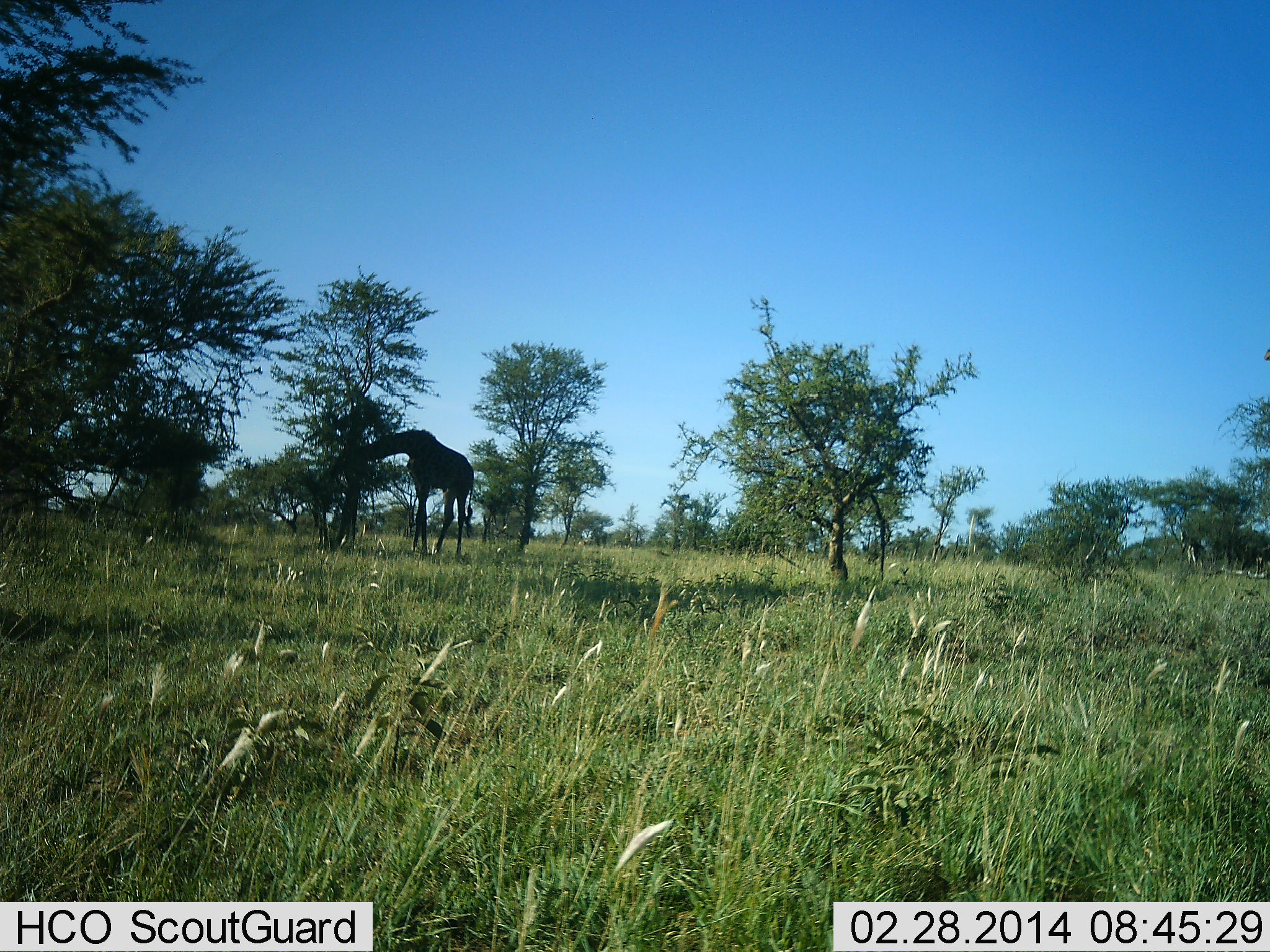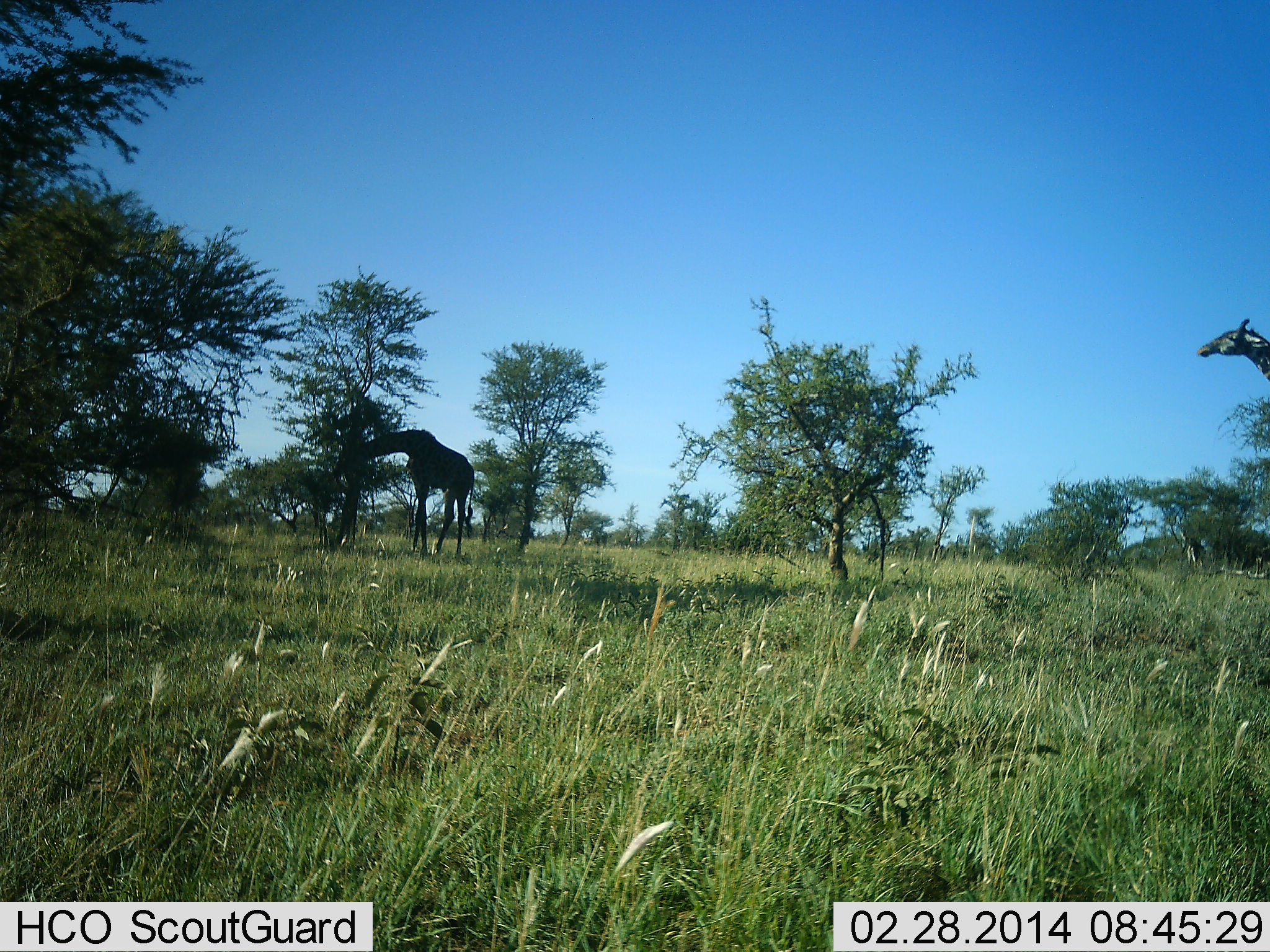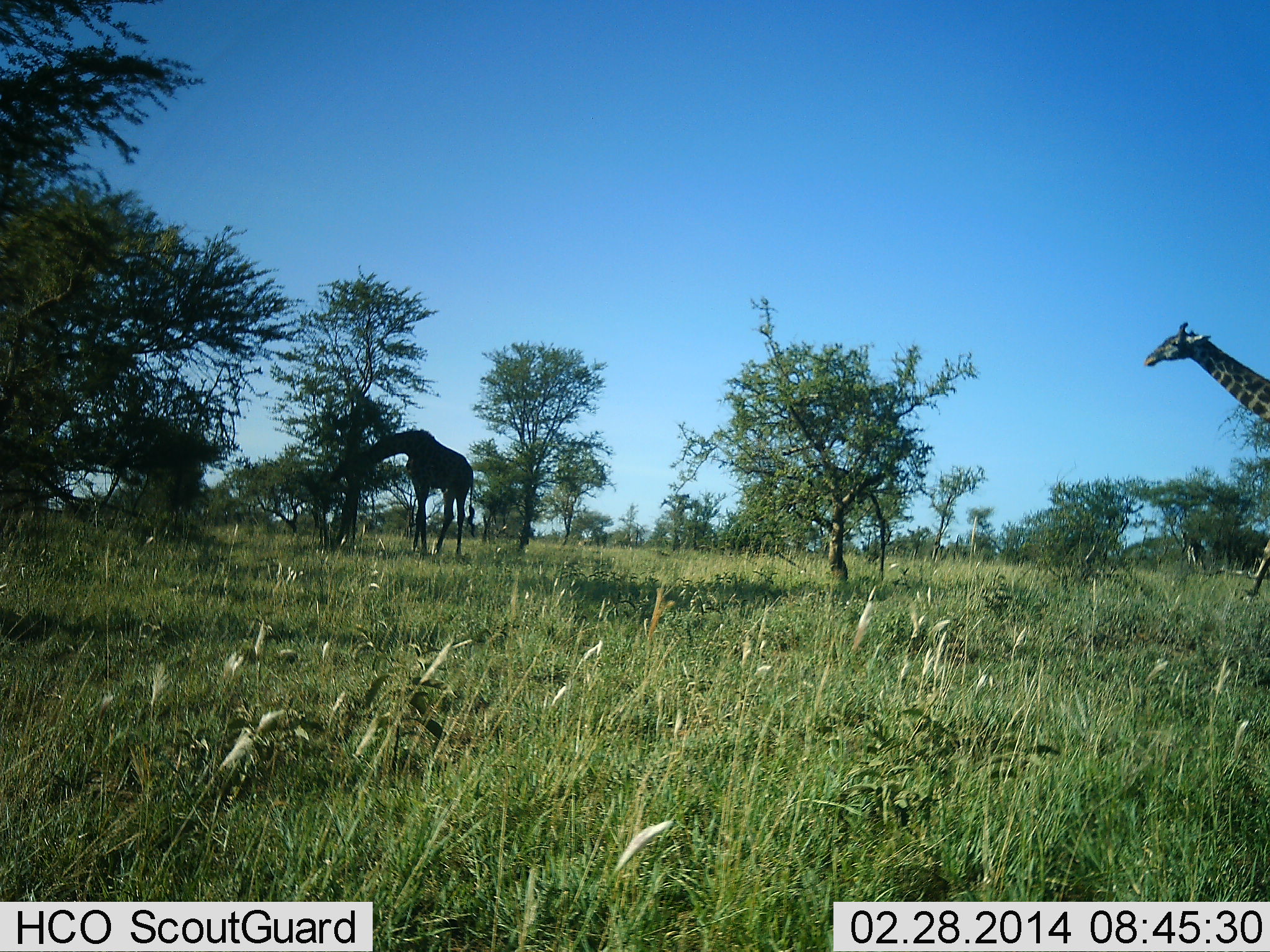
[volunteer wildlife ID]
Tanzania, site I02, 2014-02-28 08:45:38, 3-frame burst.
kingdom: Animalia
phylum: Chordata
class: Mammalia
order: Artiodactyla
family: Giraffidae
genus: Giraffa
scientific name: Giraffa camelopardalis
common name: giraffe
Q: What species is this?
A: Giraffe (Giraffa camelopardalis).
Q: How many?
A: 2.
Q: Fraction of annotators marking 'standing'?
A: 20%.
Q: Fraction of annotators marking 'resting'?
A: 0%.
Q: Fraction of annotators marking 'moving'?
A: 80%.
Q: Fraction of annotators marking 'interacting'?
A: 0%.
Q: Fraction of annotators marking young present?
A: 0%.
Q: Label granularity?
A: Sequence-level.